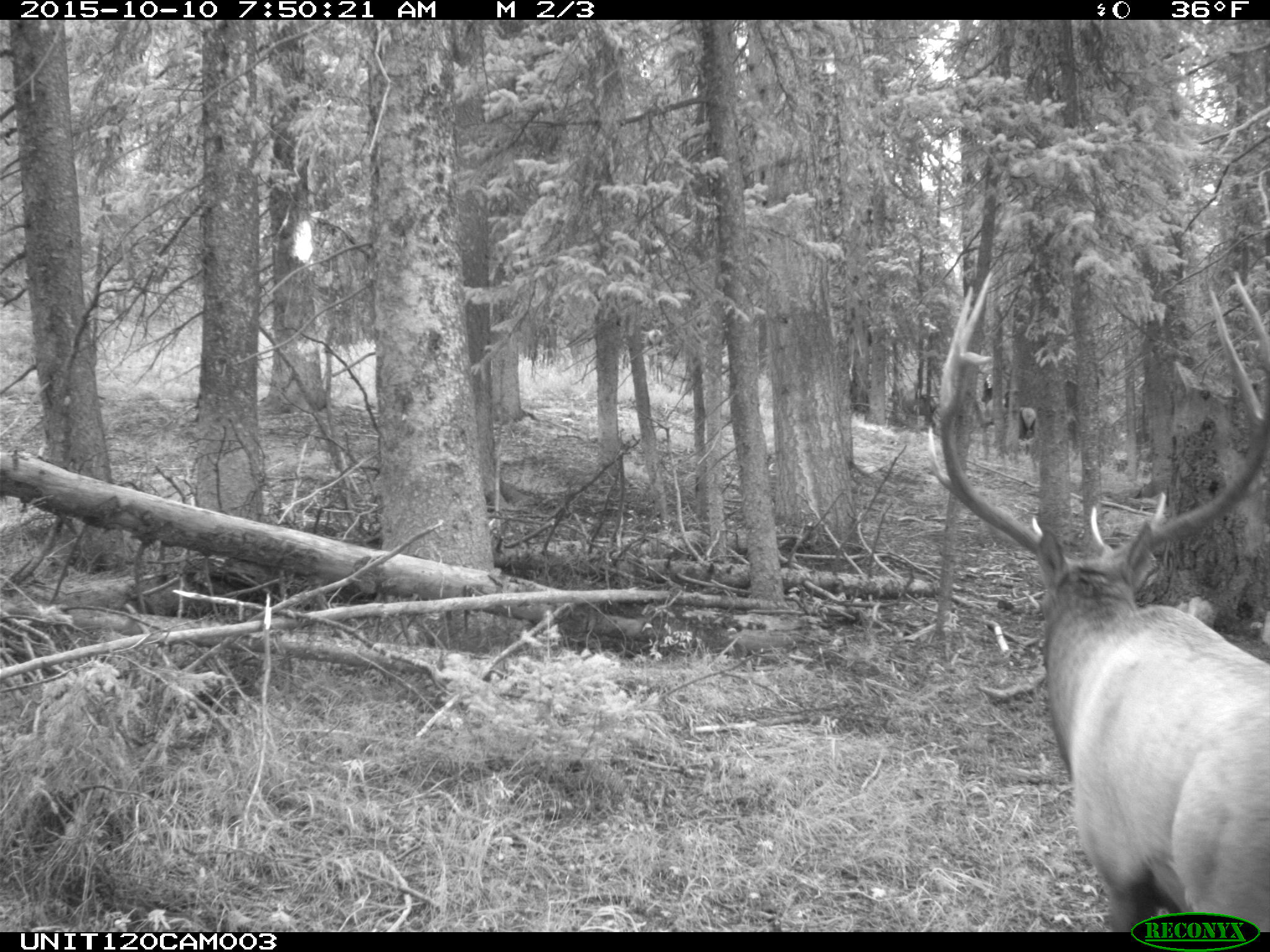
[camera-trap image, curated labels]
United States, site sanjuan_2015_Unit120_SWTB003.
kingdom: Animalia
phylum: Chordata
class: Mammalia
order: Artiodactyla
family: Cervidae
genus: Cervus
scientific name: Cervus elaphus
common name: red deer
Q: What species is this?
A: Cervus elaphus (red deer).